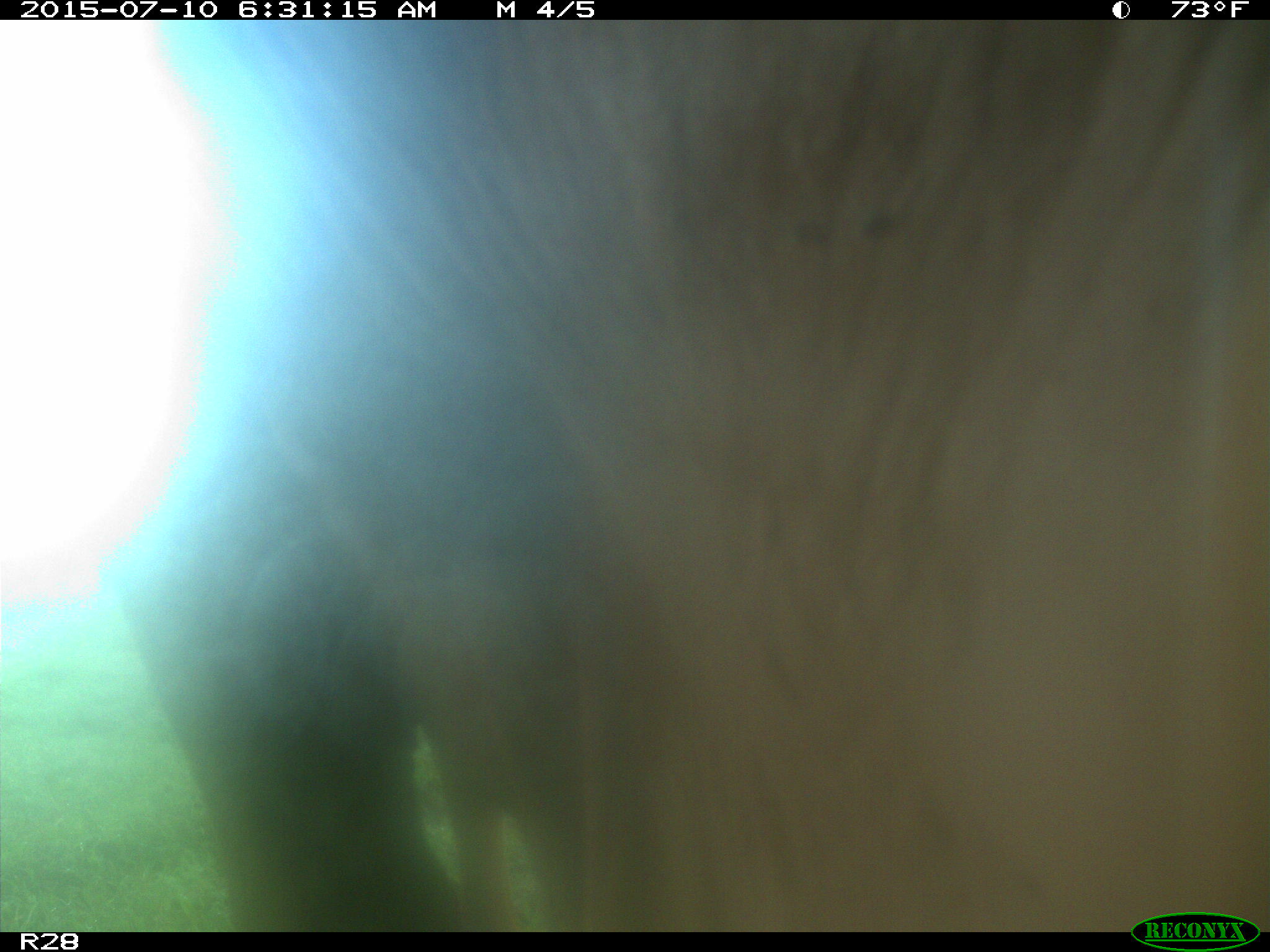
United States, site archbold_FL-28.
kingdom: Animalia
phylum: Chordata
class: Mammalia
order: Artiodactyla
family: Bovidae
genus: Bos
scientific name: Bos taurus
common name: domestic cow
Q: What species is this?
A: Bos taurus (domestic cow).